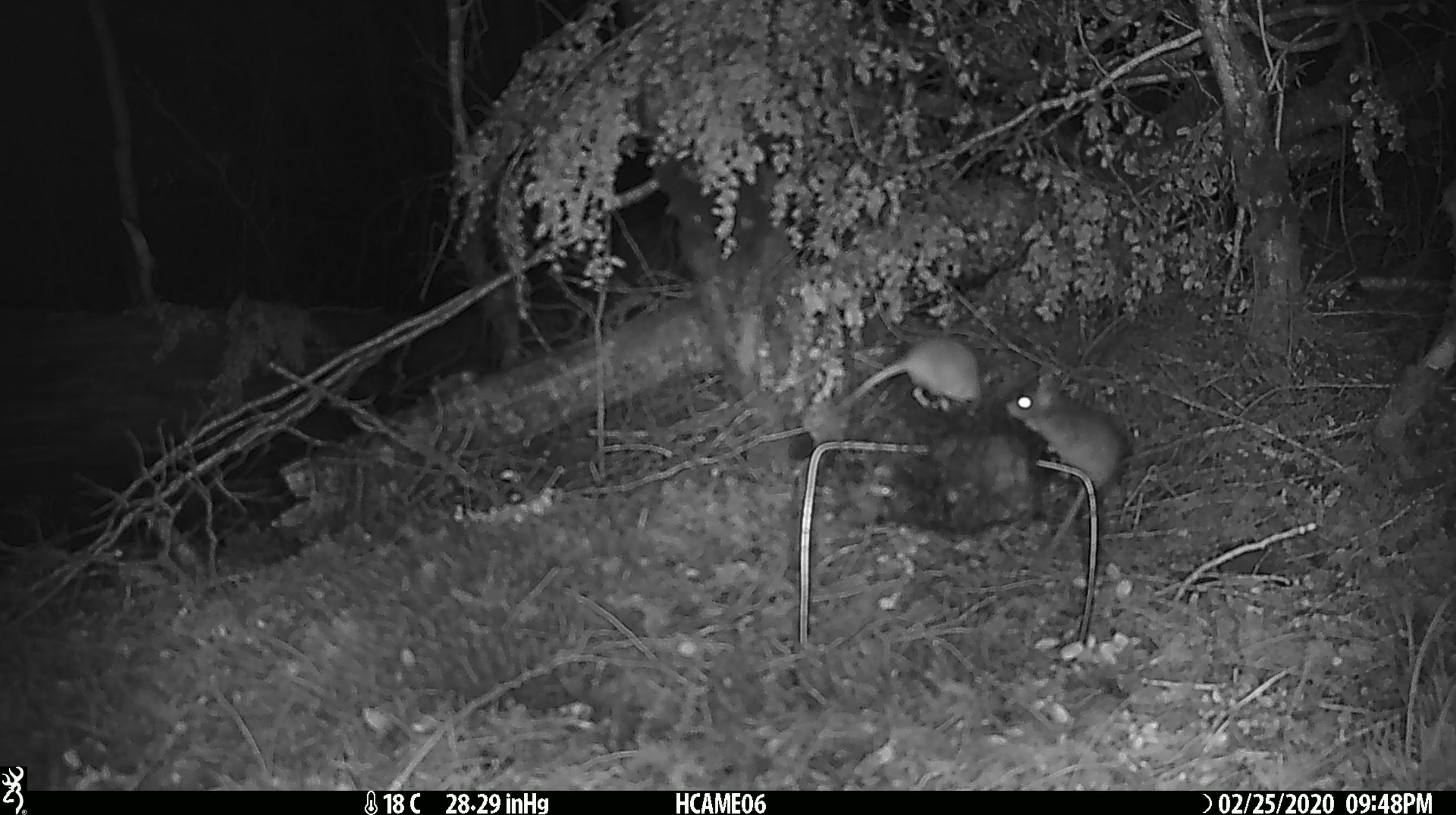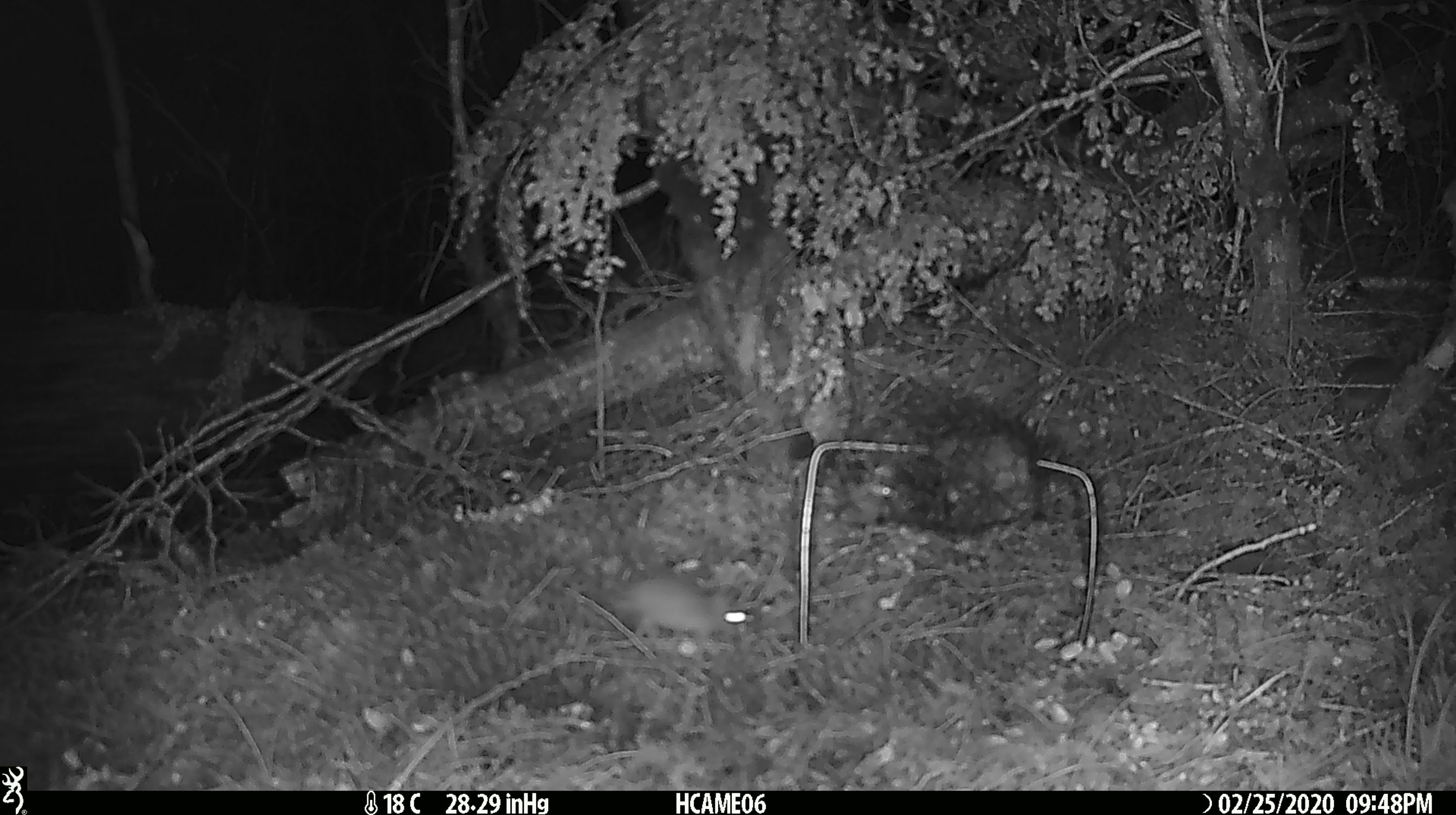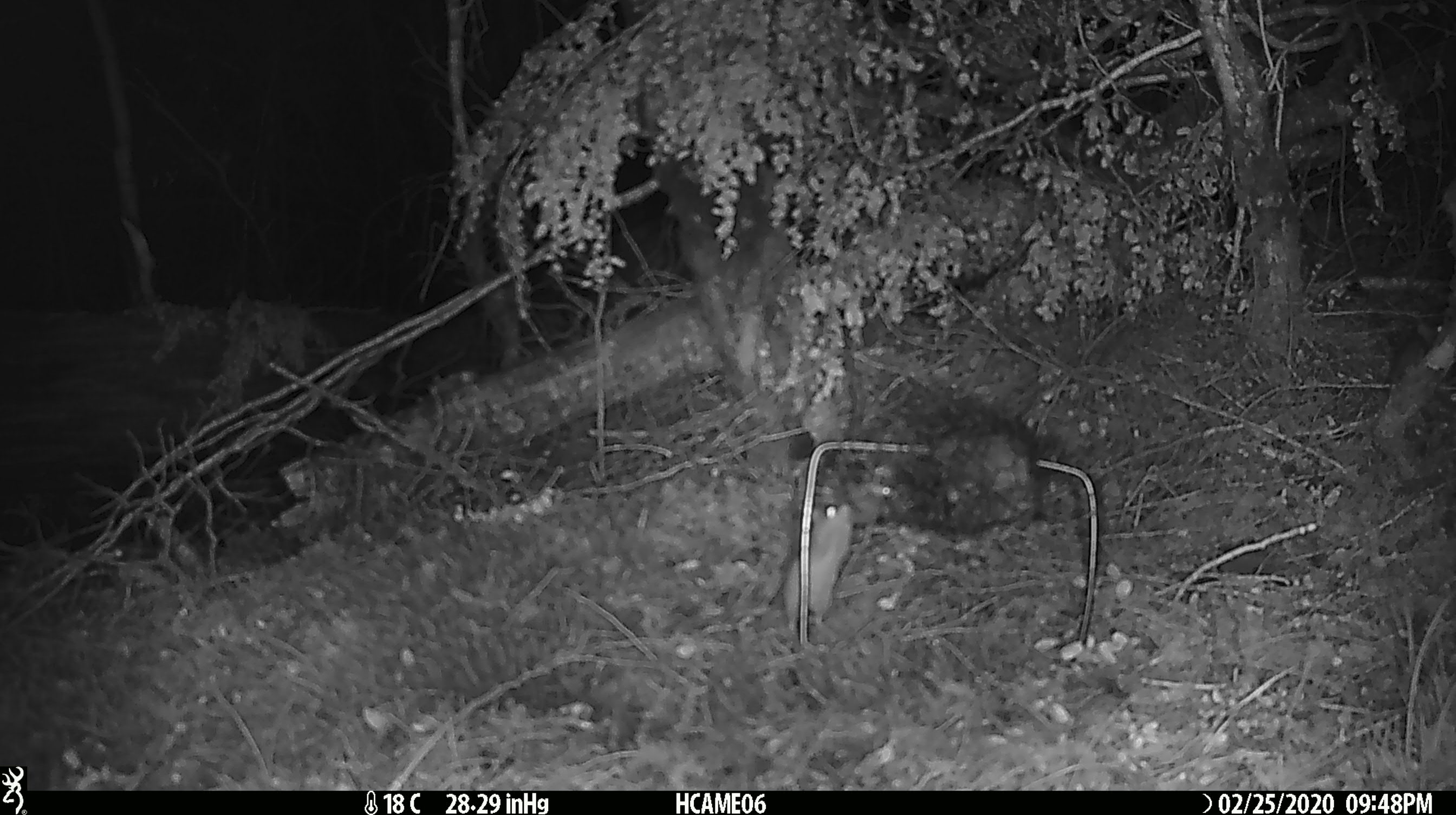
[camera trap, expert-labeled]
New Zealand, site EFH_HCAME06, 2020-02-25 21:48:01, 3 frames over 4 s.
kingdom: Animalia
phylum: Chordata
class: Mammalia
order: Rodentia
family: Muridae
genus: Mus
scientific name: Mus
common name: mouse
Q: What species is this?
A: Mouse (Mus).